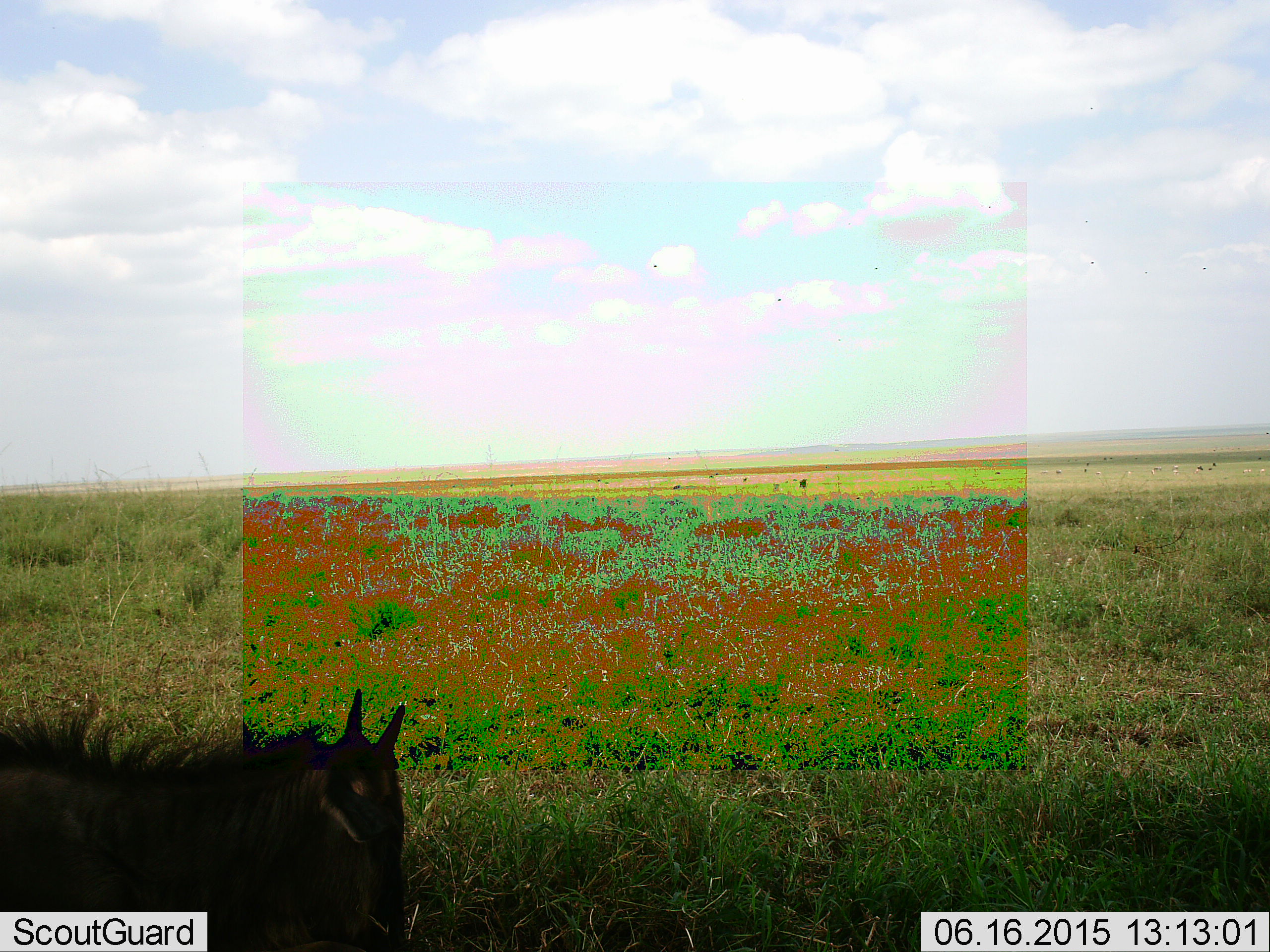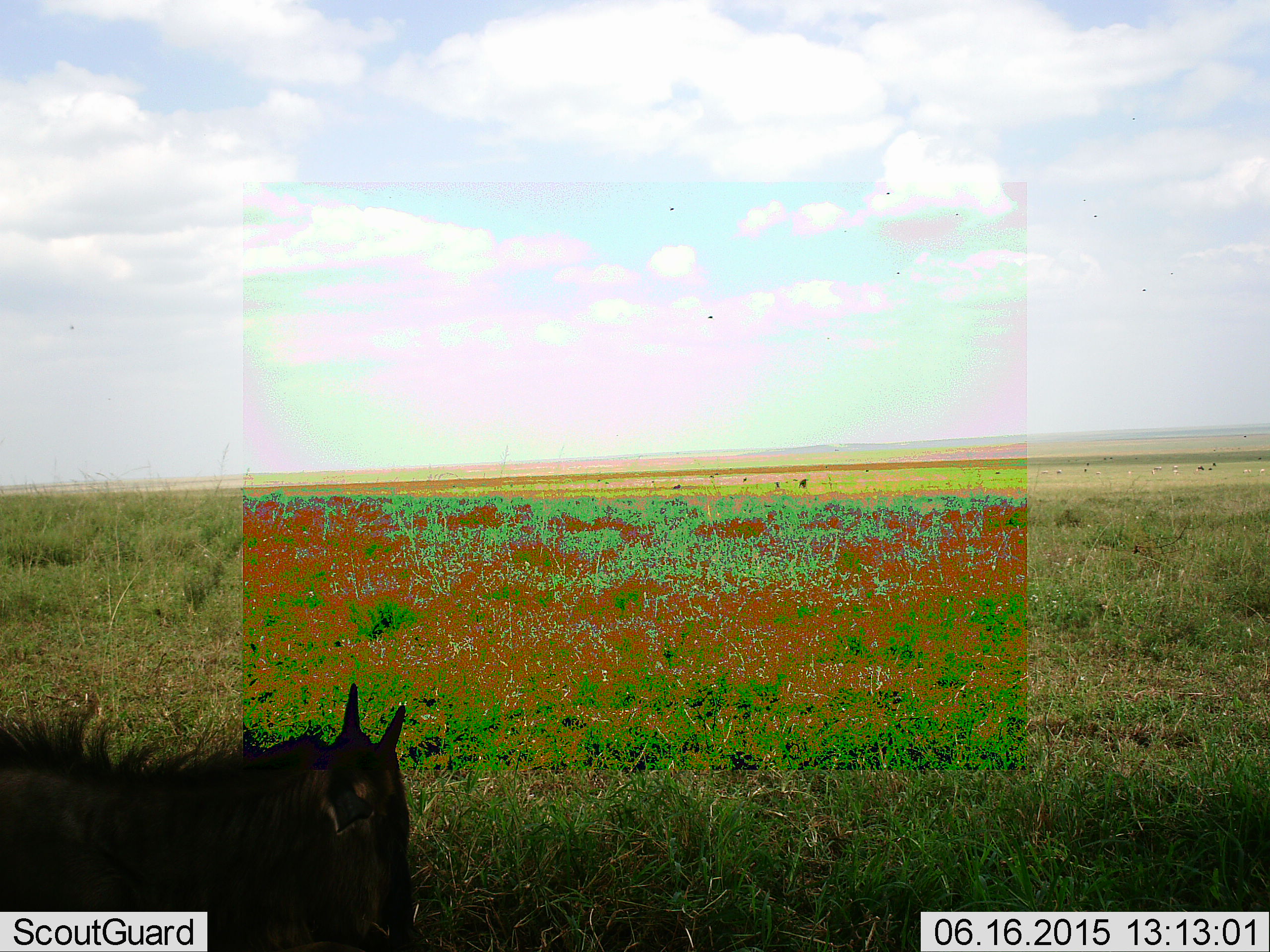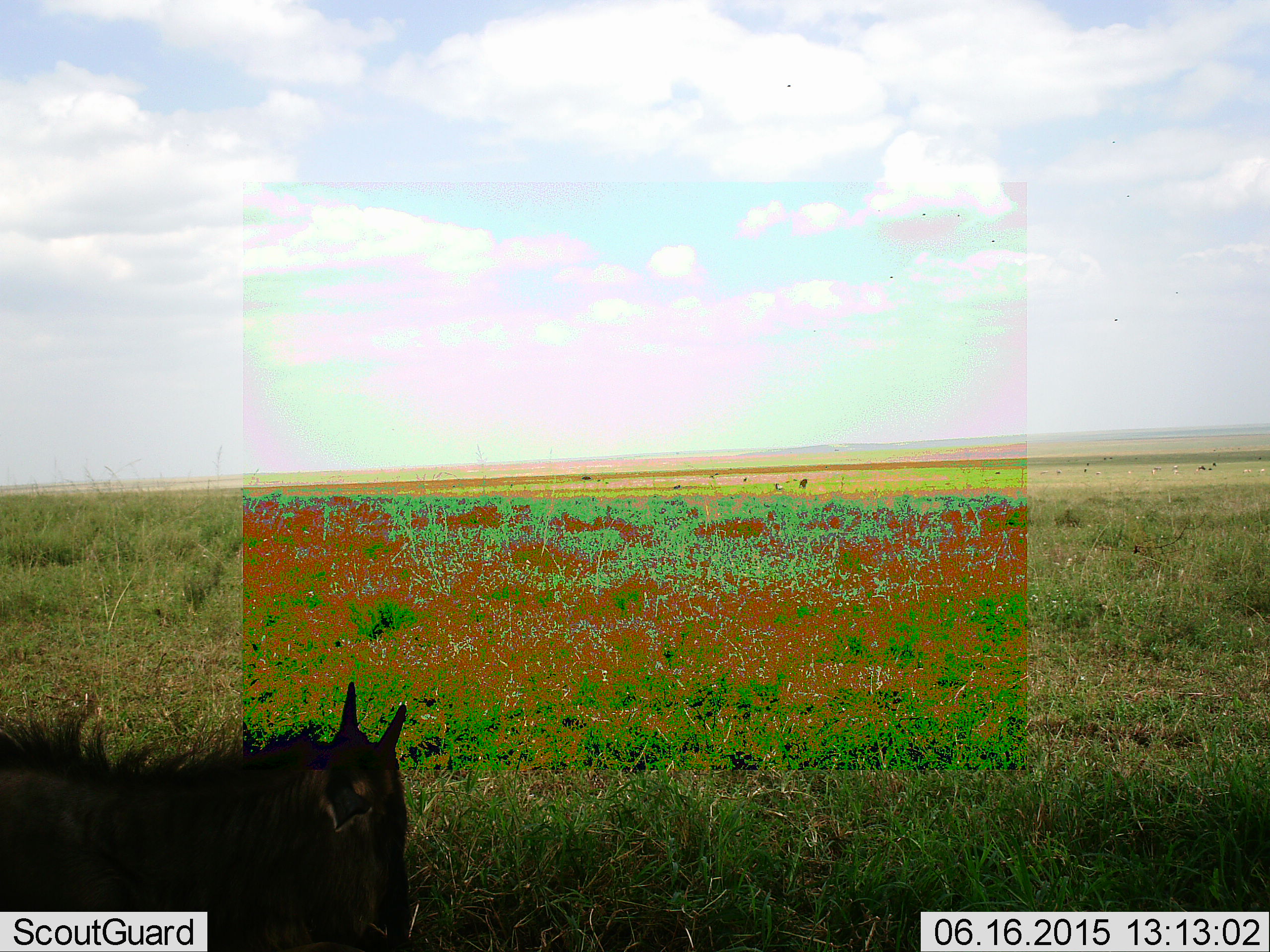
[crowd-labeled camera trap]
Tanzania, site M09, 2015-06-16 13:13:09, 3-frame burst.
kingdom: Animalia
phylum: Chordata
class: Mammalia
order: Artiodactyla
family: Bovidae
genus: Connochaetes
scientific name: Connochaetes taurinus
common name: blue wildebeest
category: wildebeest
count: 1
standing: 30%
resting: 50%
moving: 10%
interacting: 0%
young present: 30%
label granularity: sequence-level